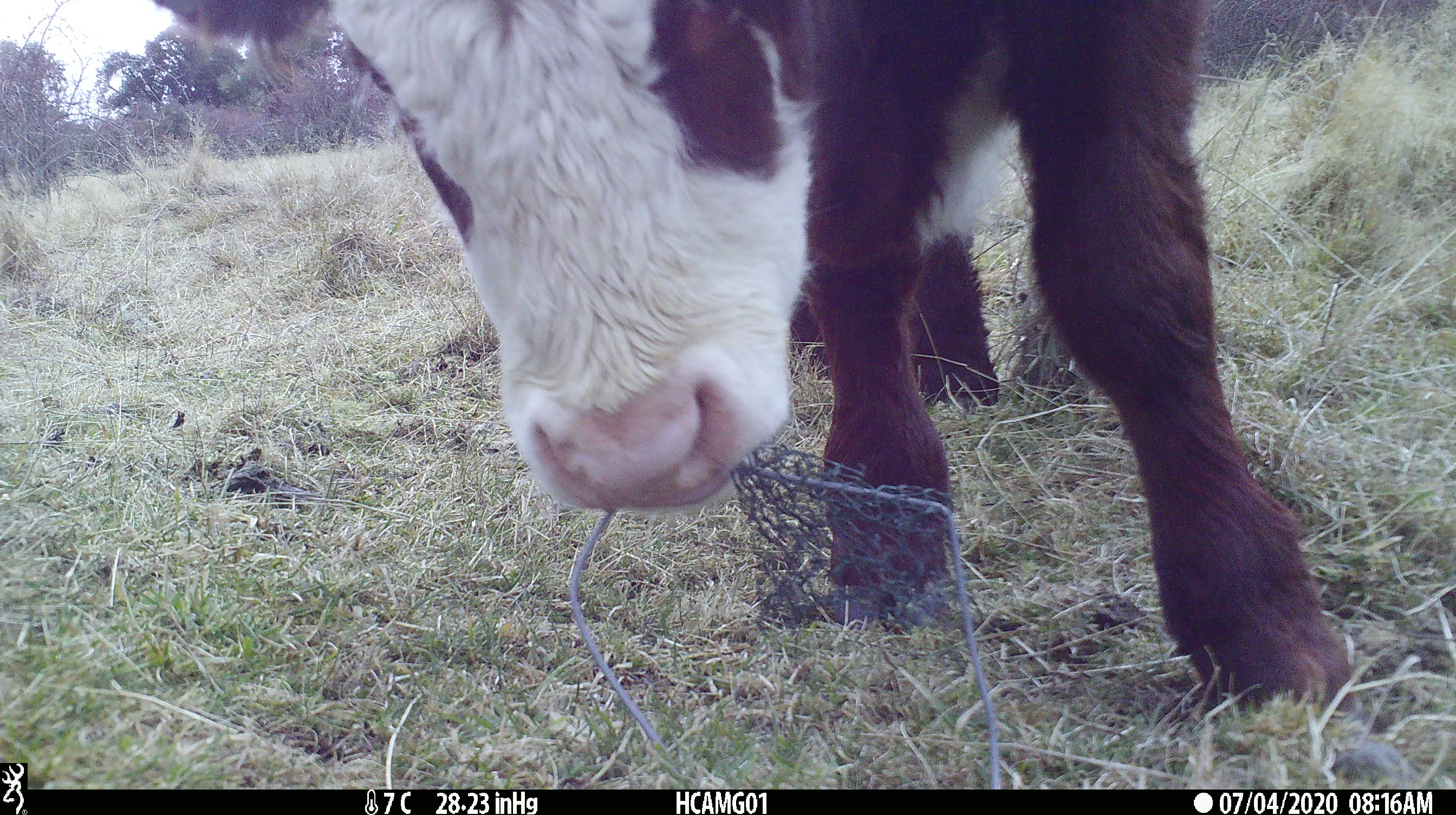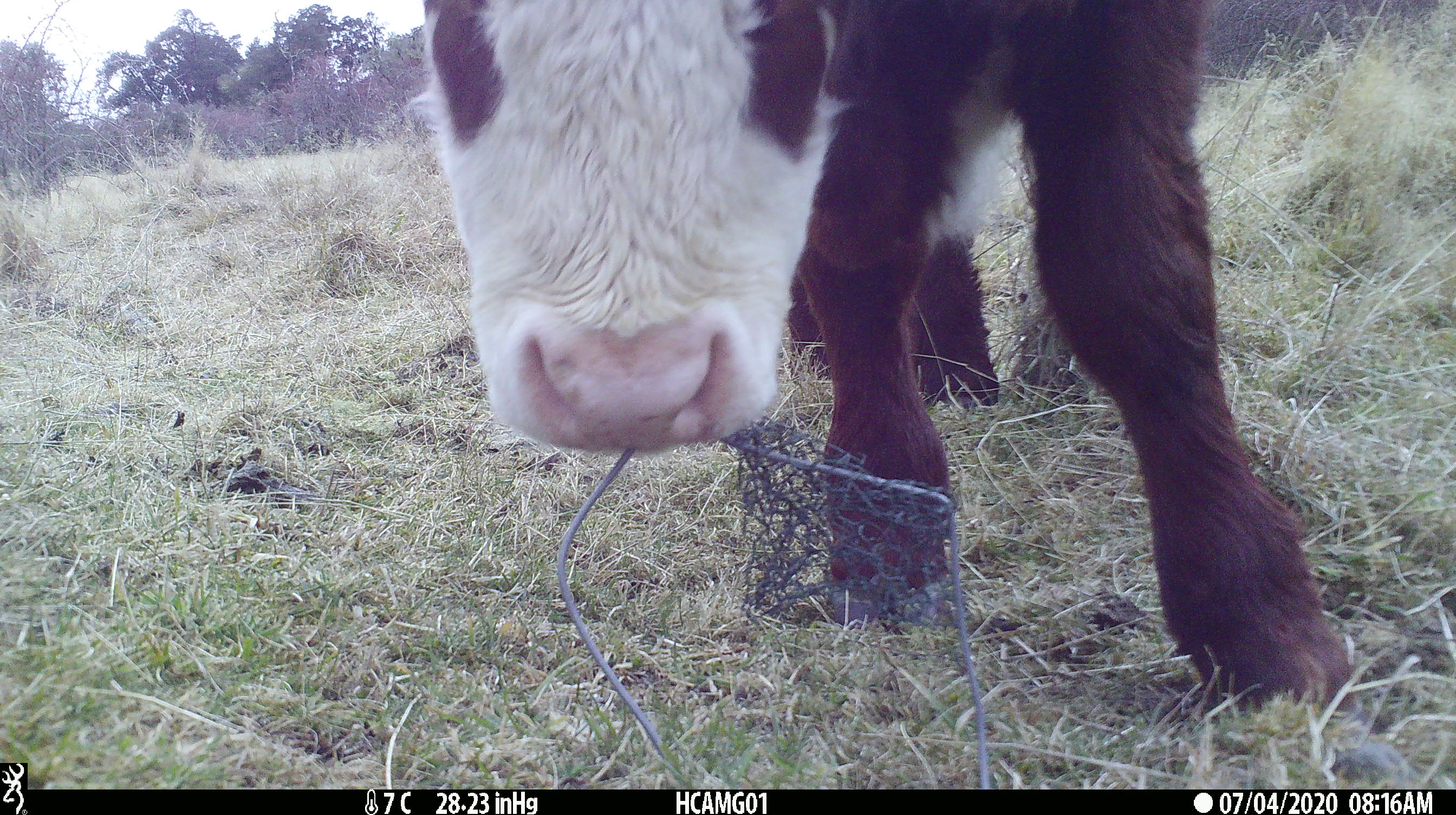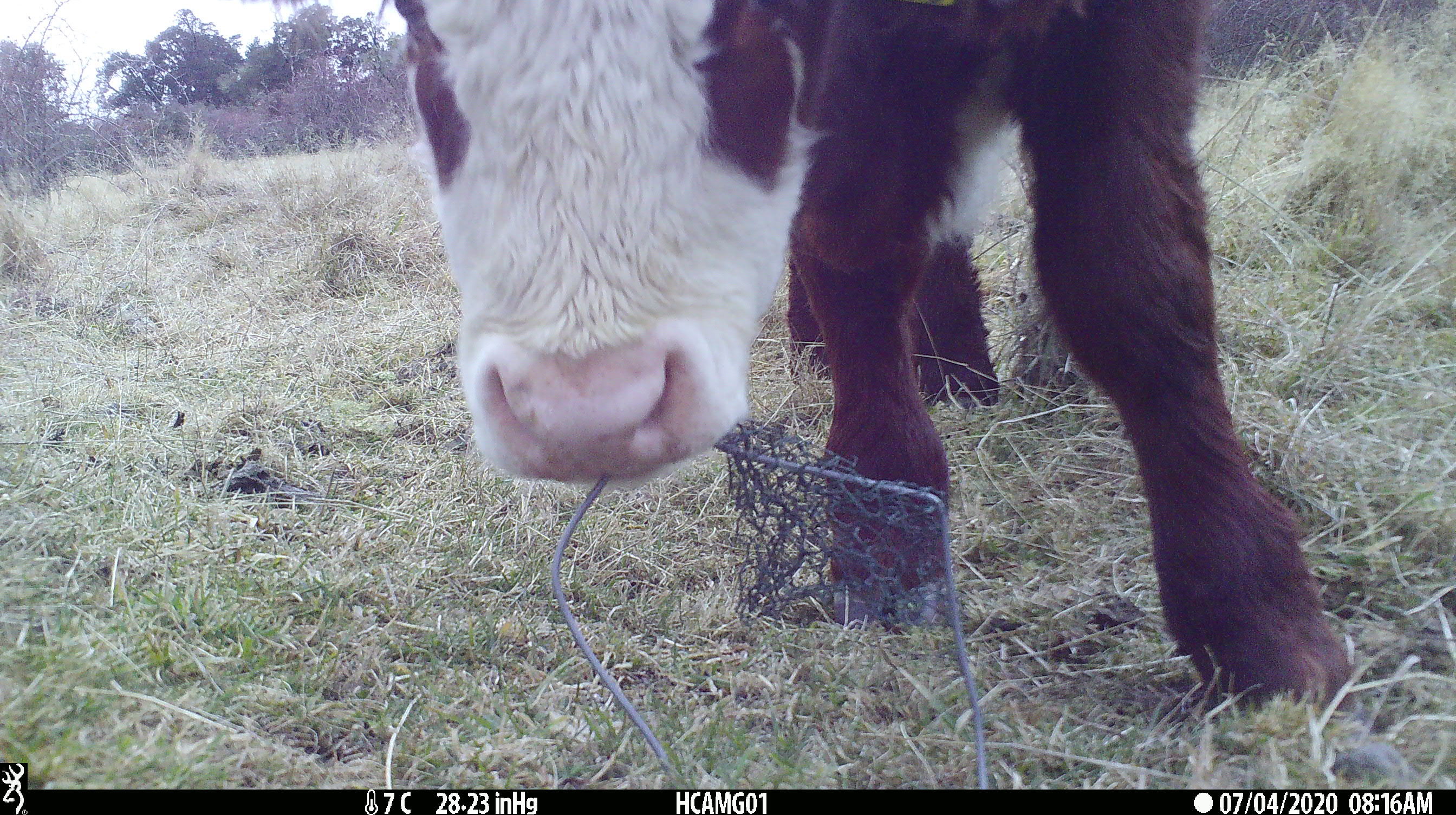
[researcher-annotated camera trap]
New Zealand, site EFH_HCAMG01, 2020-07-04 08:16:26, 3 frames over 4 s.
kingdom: Animalia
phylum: Chordata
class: Mammalia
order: Artiodactyla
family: Bovidae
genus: Bos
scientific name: Bos taurus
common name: domestic cow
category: cow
Cow (domestic cow) (Bos taurus).